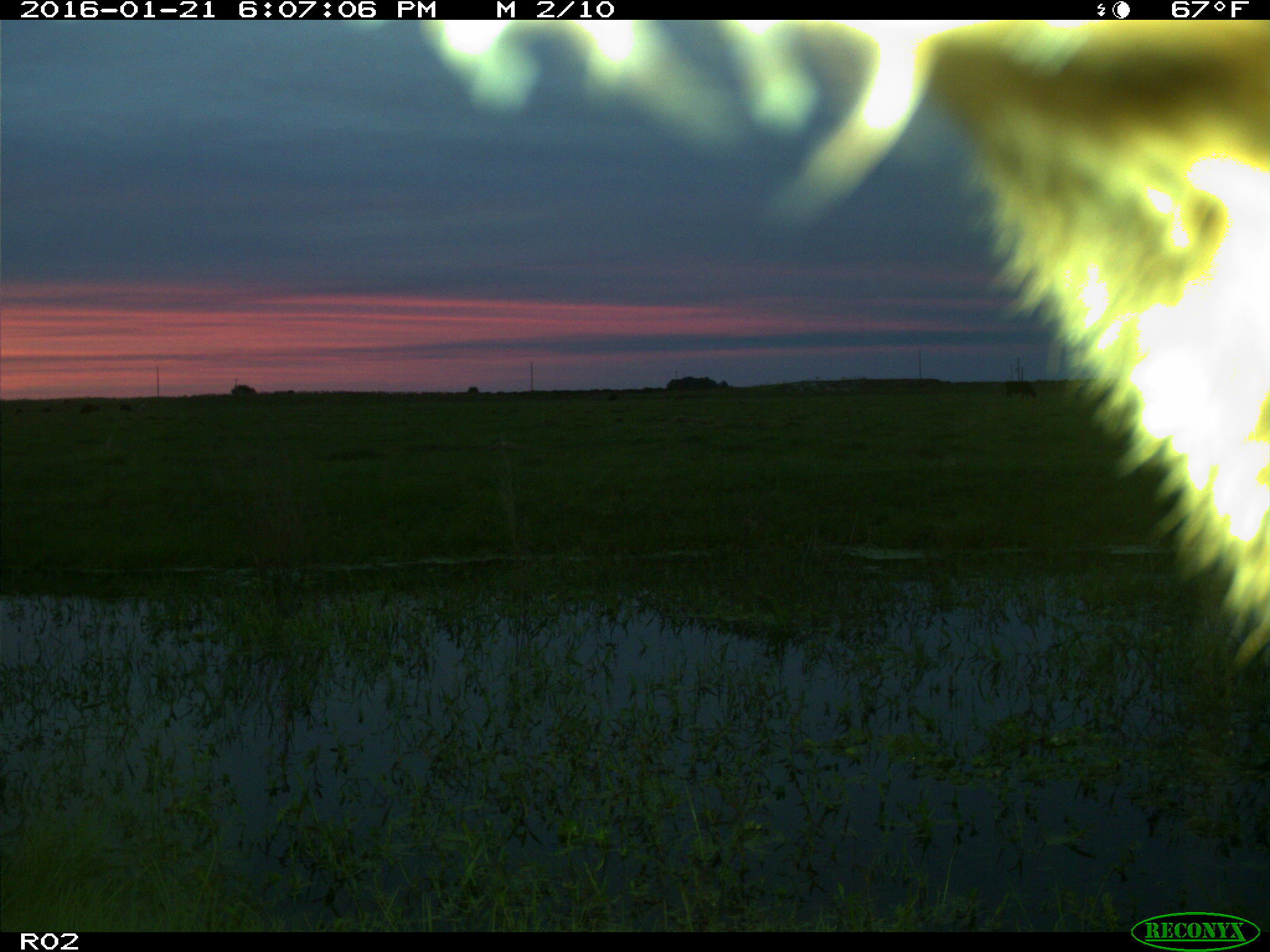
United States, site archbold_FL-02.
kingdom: Animalia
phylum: Chordata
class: Mammalia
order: Artiodactyla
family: Bovidae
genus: Bos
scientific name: Bos taurus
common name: domestic cow